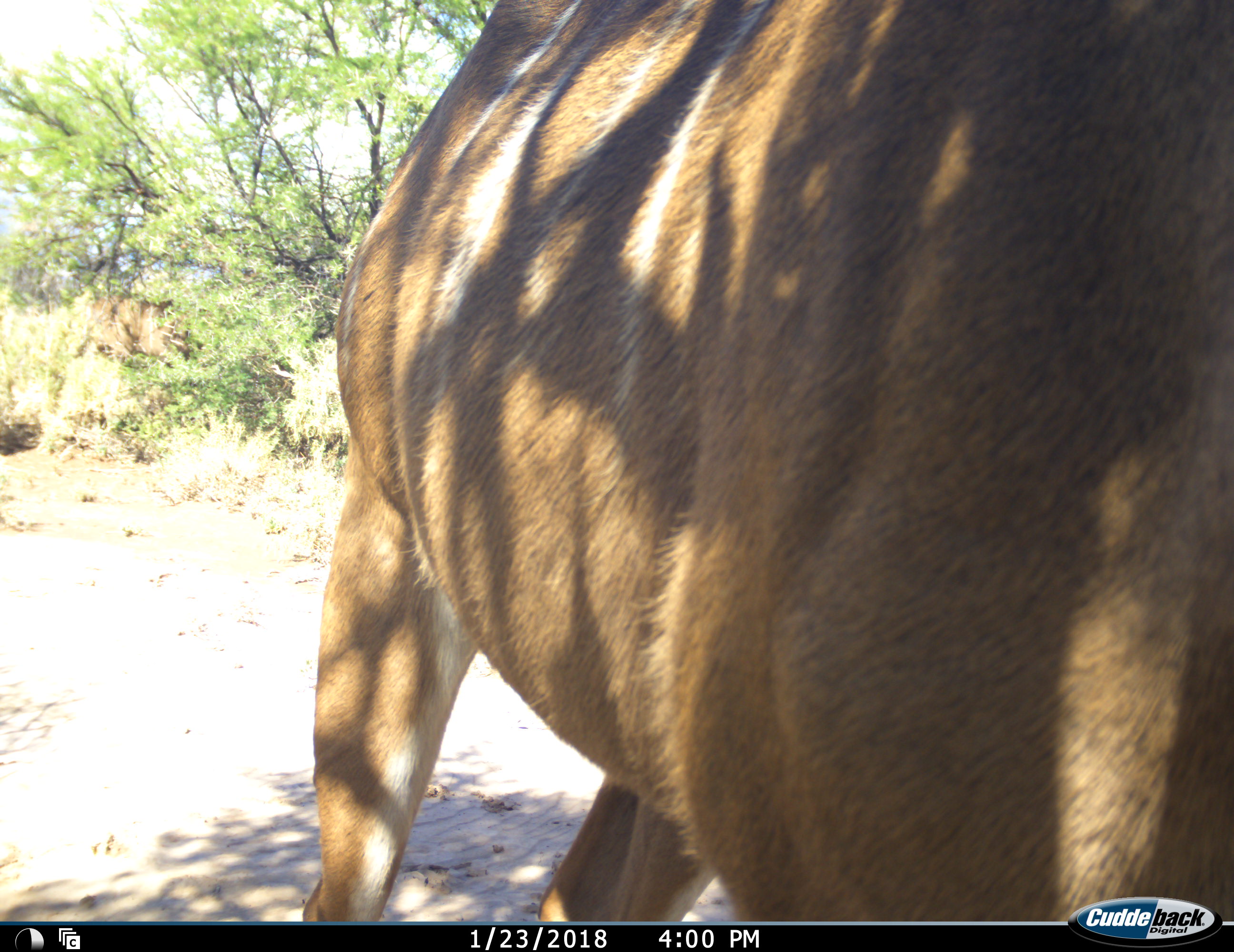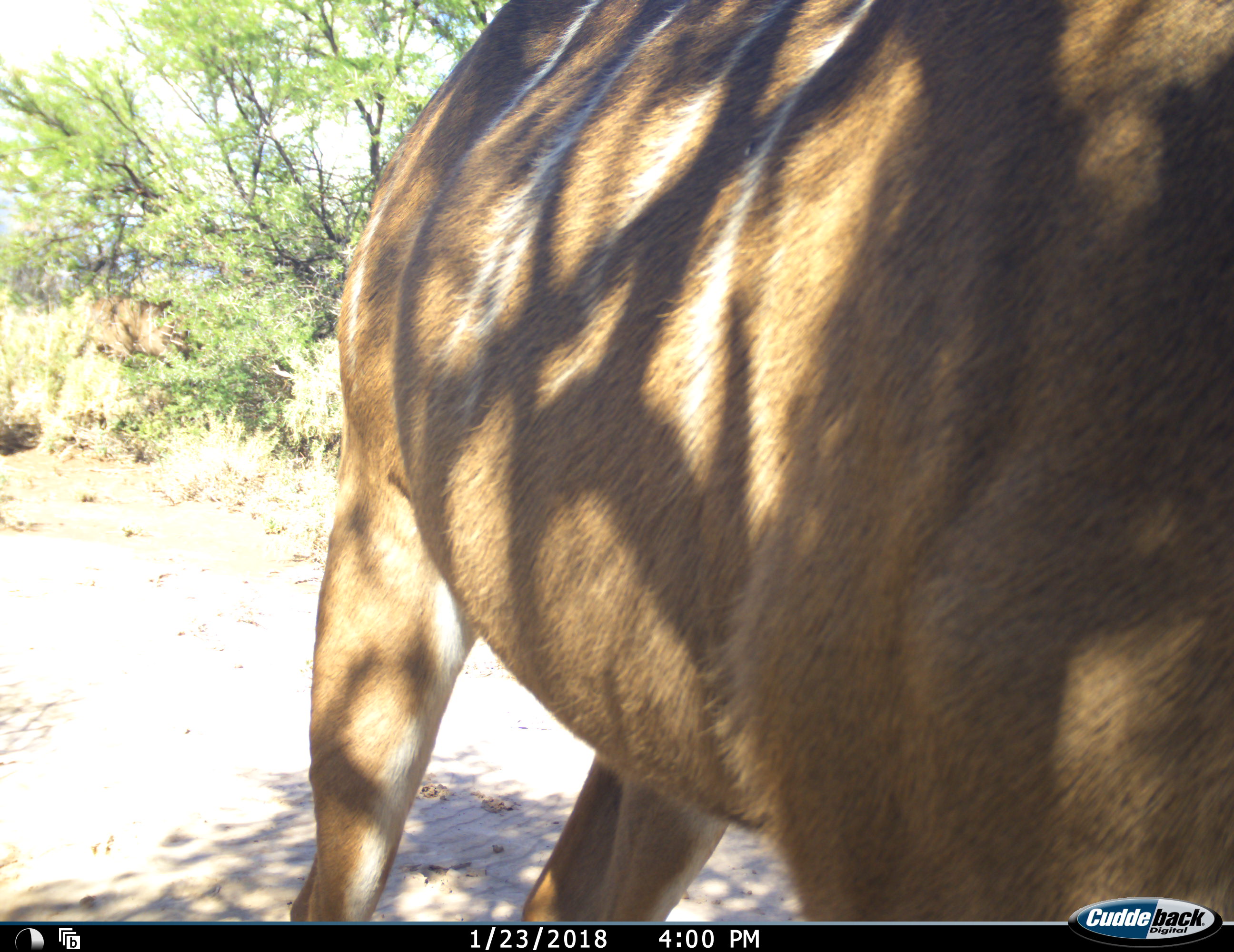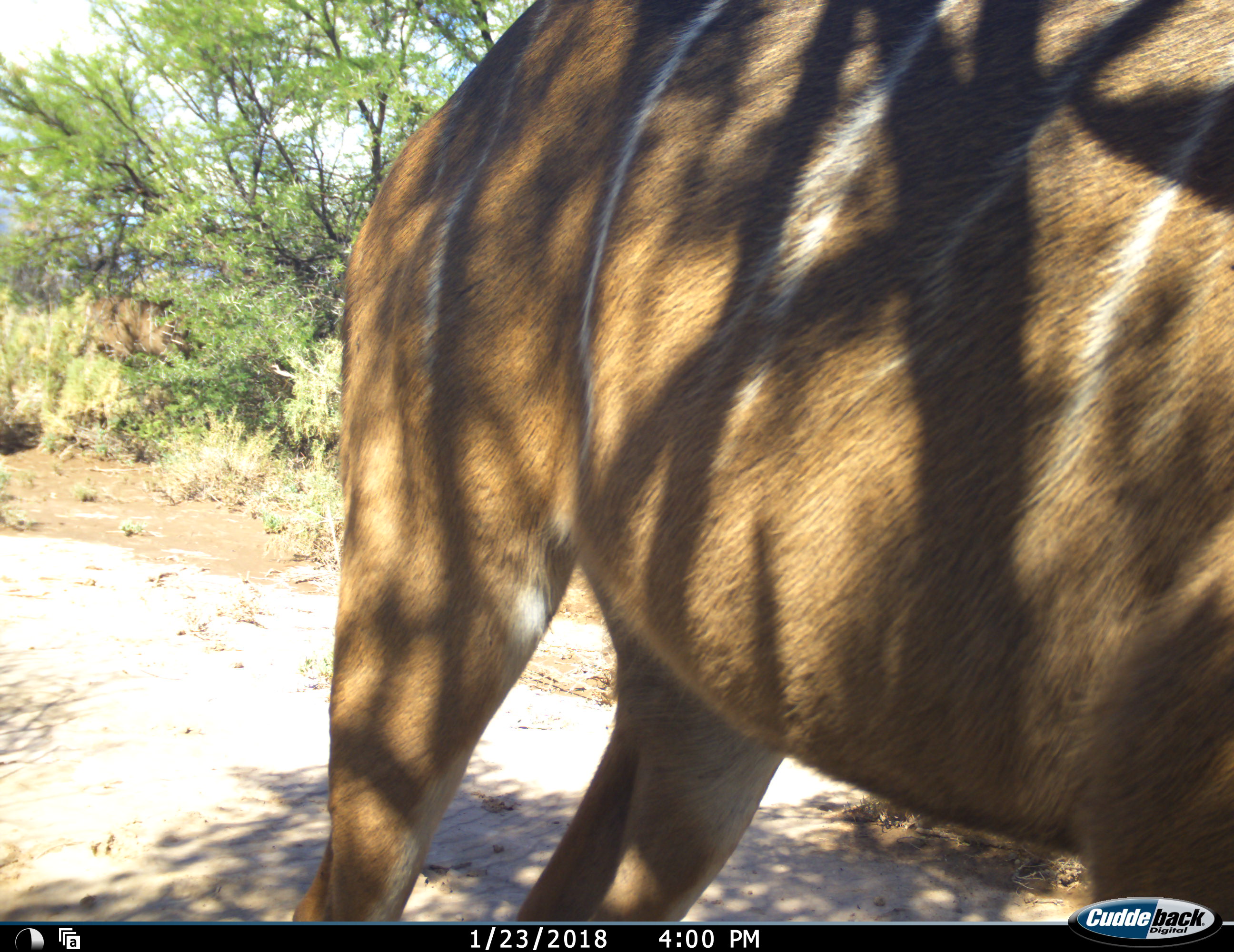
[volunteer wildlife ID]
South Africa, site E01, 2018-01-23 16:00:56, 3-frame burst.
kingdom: Animalia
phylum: Chordata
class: Mammalia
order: Artiodactyla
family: Bovidae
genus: Tragelaphus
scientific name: Tragelaphus strepsiceros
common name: greater kudu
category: kudu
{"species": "kudu (greater kudu) (Tragelaphus strepsiceros)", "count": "1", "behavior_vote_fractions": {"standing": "67%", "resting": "0%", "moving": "44%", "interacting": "0%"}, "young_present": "0%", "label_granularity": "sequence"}